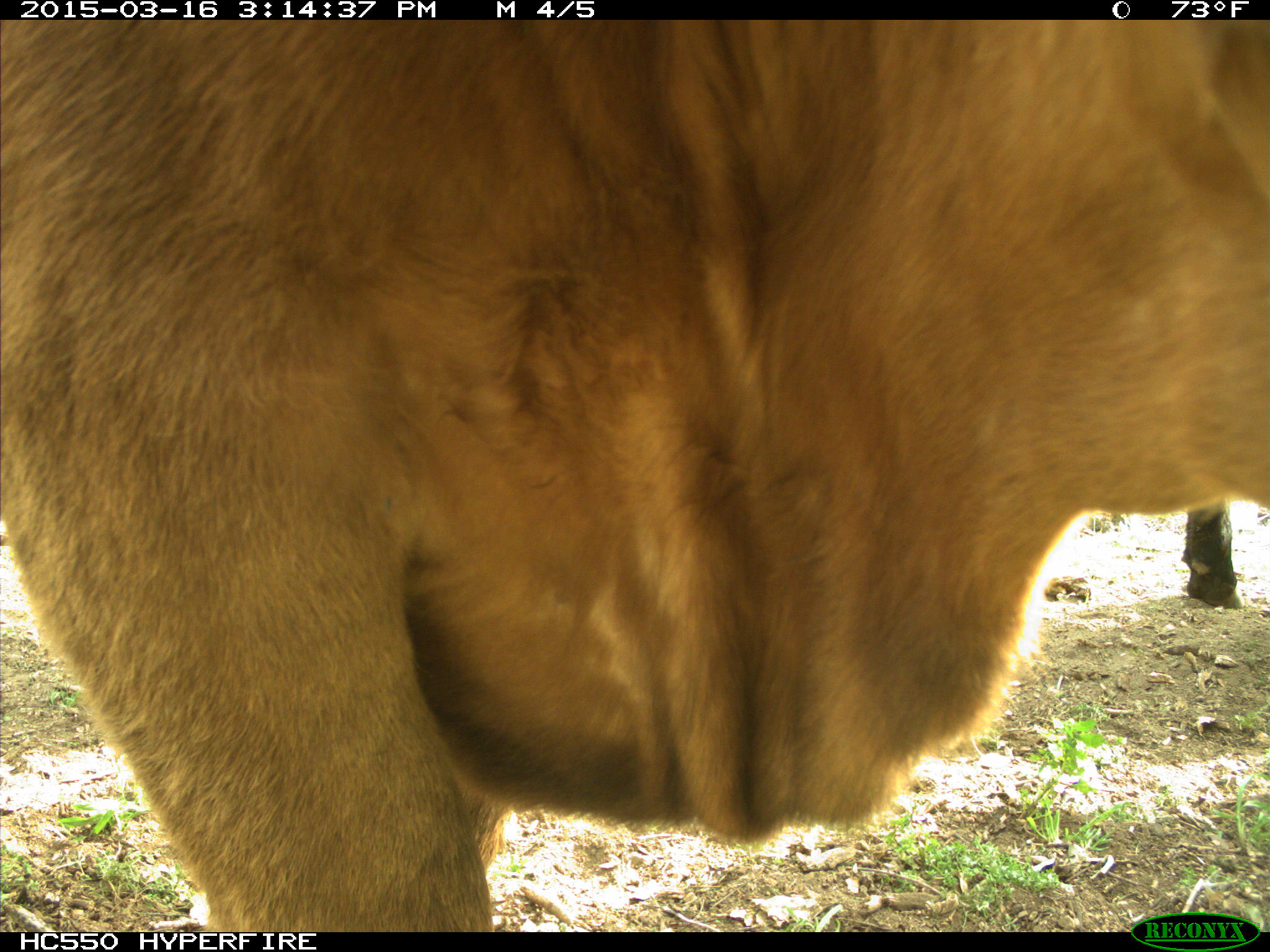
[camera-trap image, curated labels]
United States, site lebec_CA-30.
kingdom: Animalia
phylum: Chordata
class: Mammalia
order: Artiodactyla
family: Bovidae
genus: Bos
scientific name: Bos taurus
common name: domestic cow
Bos taurus (domestic cow).